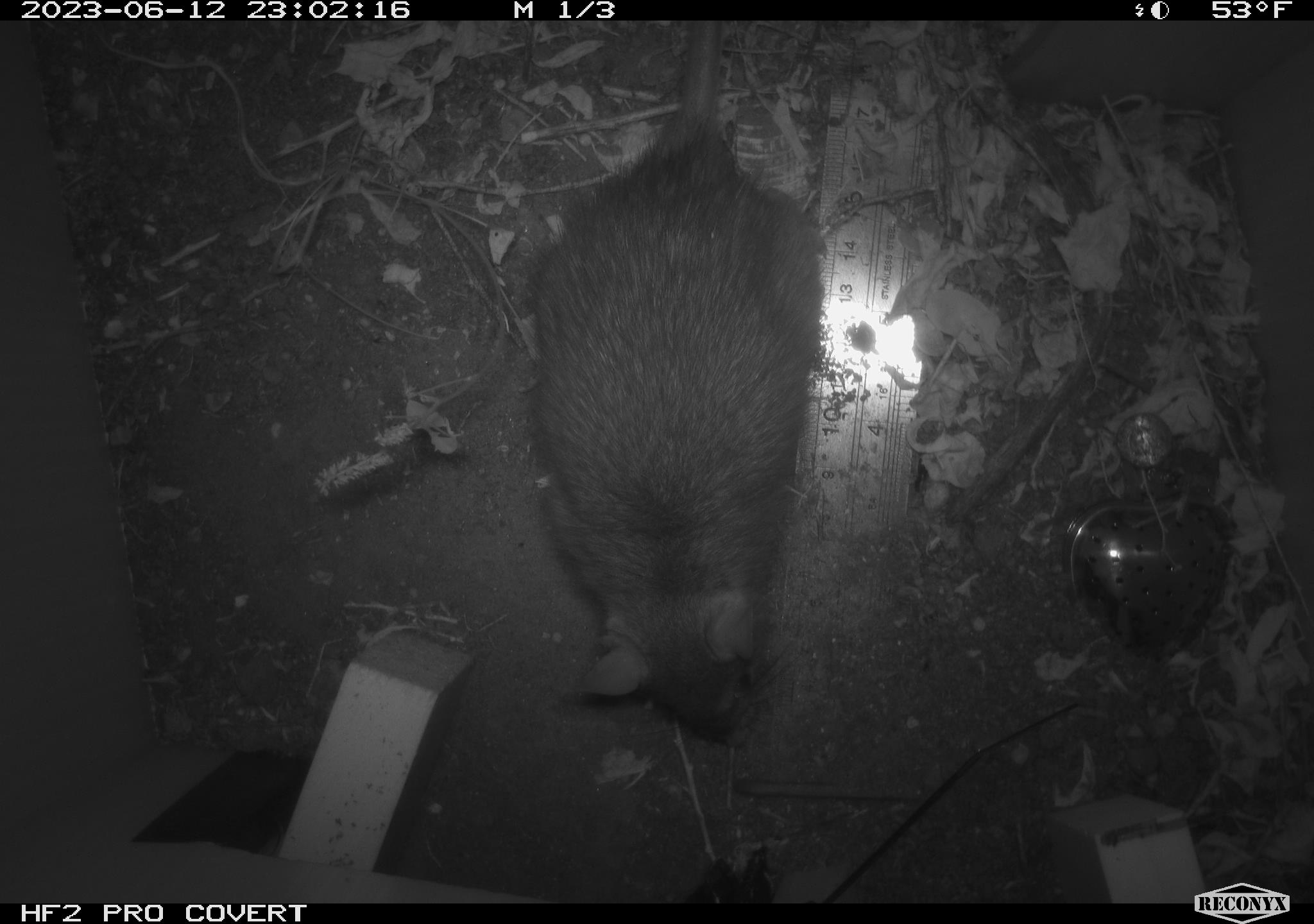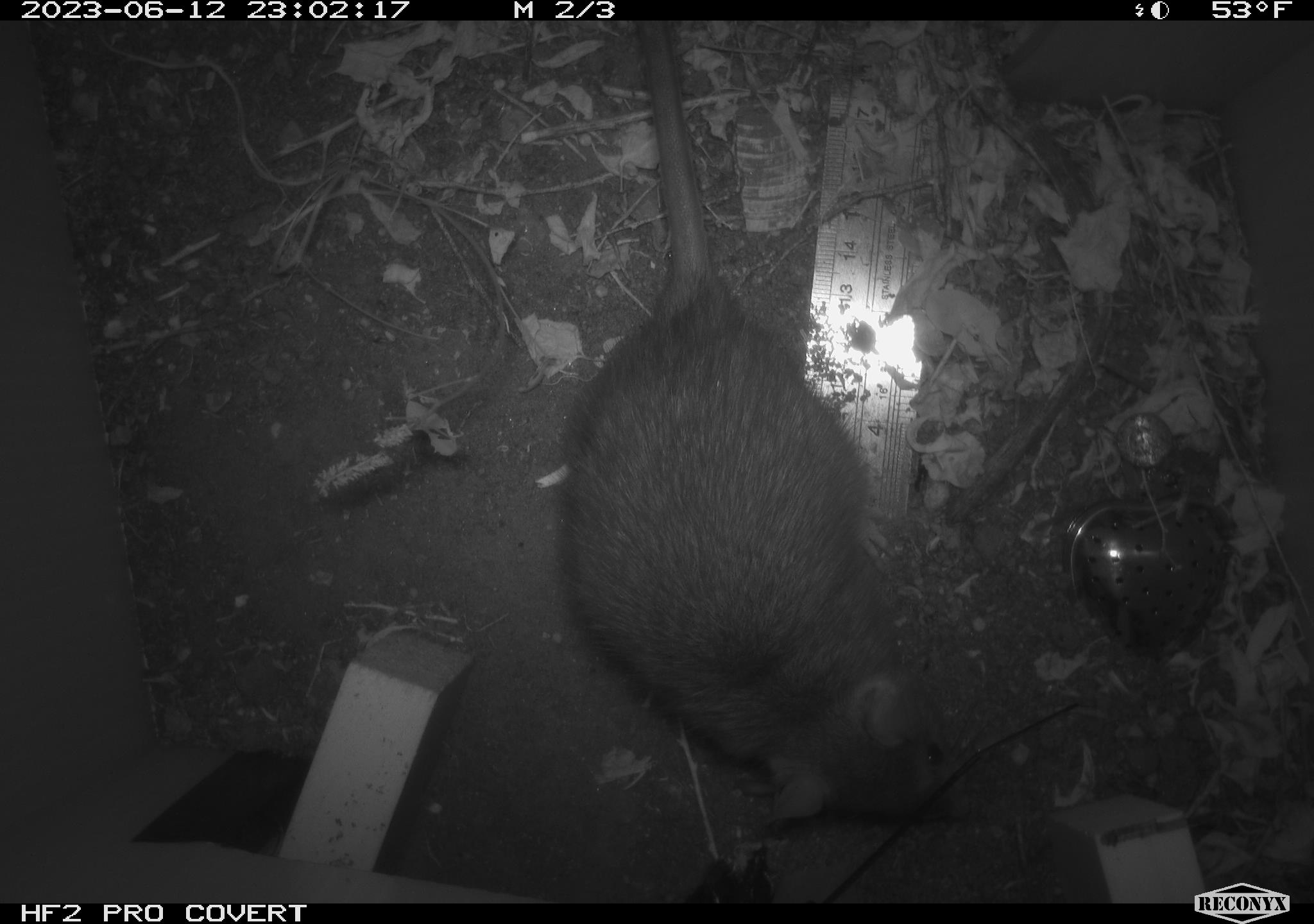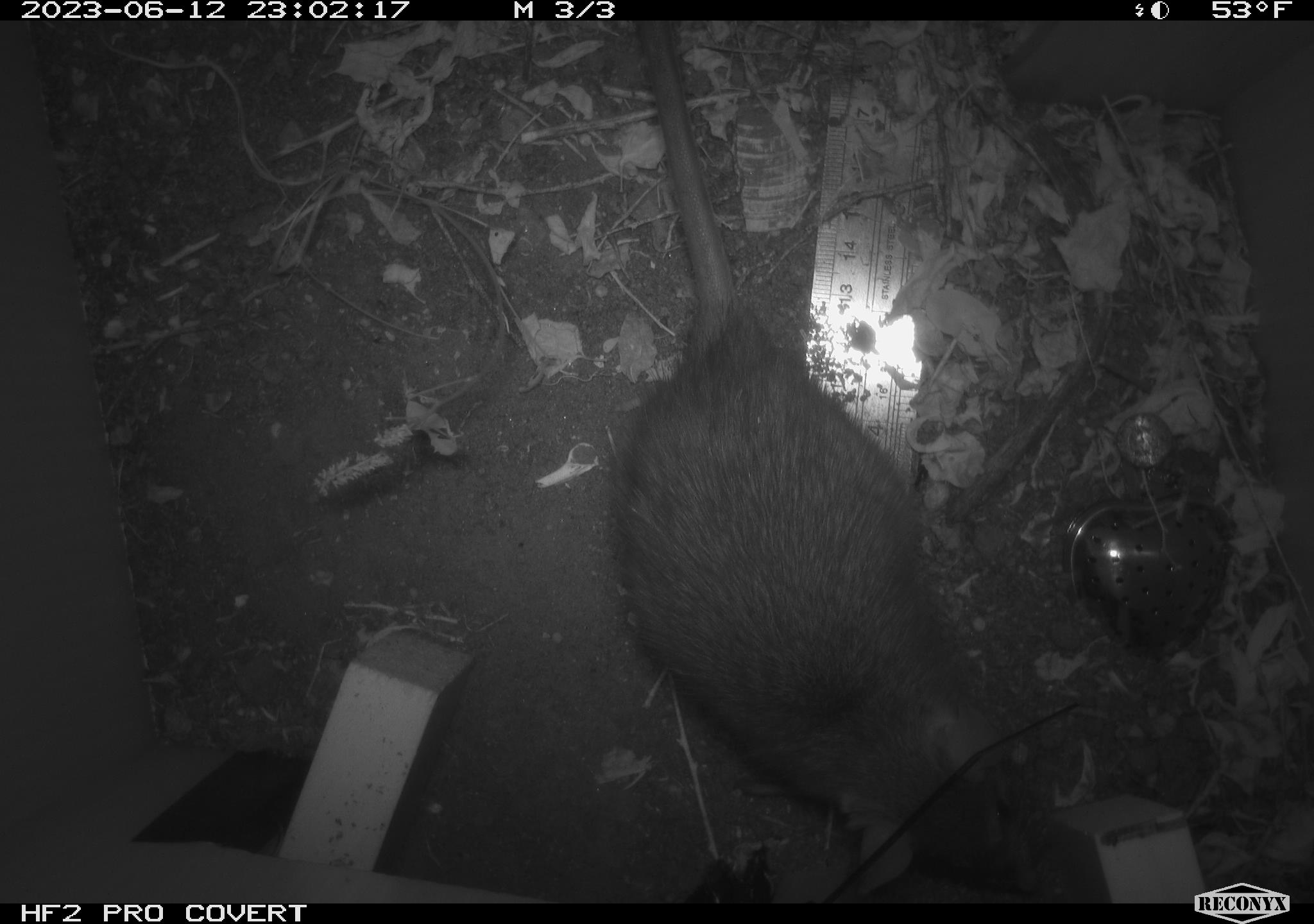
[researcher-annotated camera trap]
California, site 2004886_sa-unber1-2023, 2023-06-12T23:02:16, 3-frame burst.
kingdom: Animalia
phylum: Chordata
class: Mammalia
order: Rodentia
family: Muridae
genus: Rattus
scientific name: Rattus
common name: rat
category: rattus species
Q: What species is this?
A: Rattus species (rat) (Rattus).